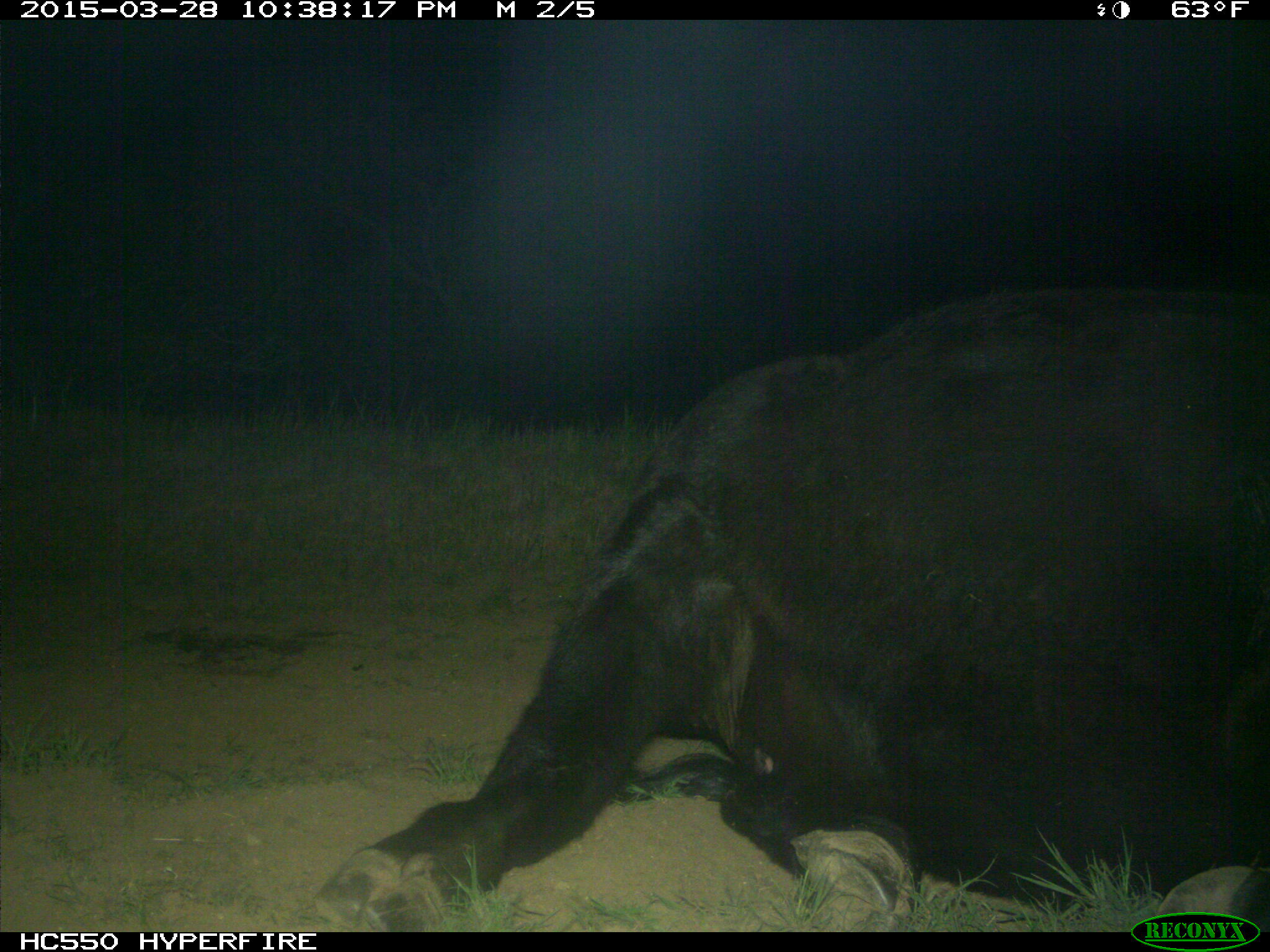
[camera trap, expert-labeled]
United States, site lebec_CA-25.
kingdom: Animalia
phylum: Chordata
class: Mammalia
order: Artiodactyla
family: Bovidae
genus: Bos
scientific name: Bos taurus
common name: domestic cow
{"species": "Bos taurus (domestic cow)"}